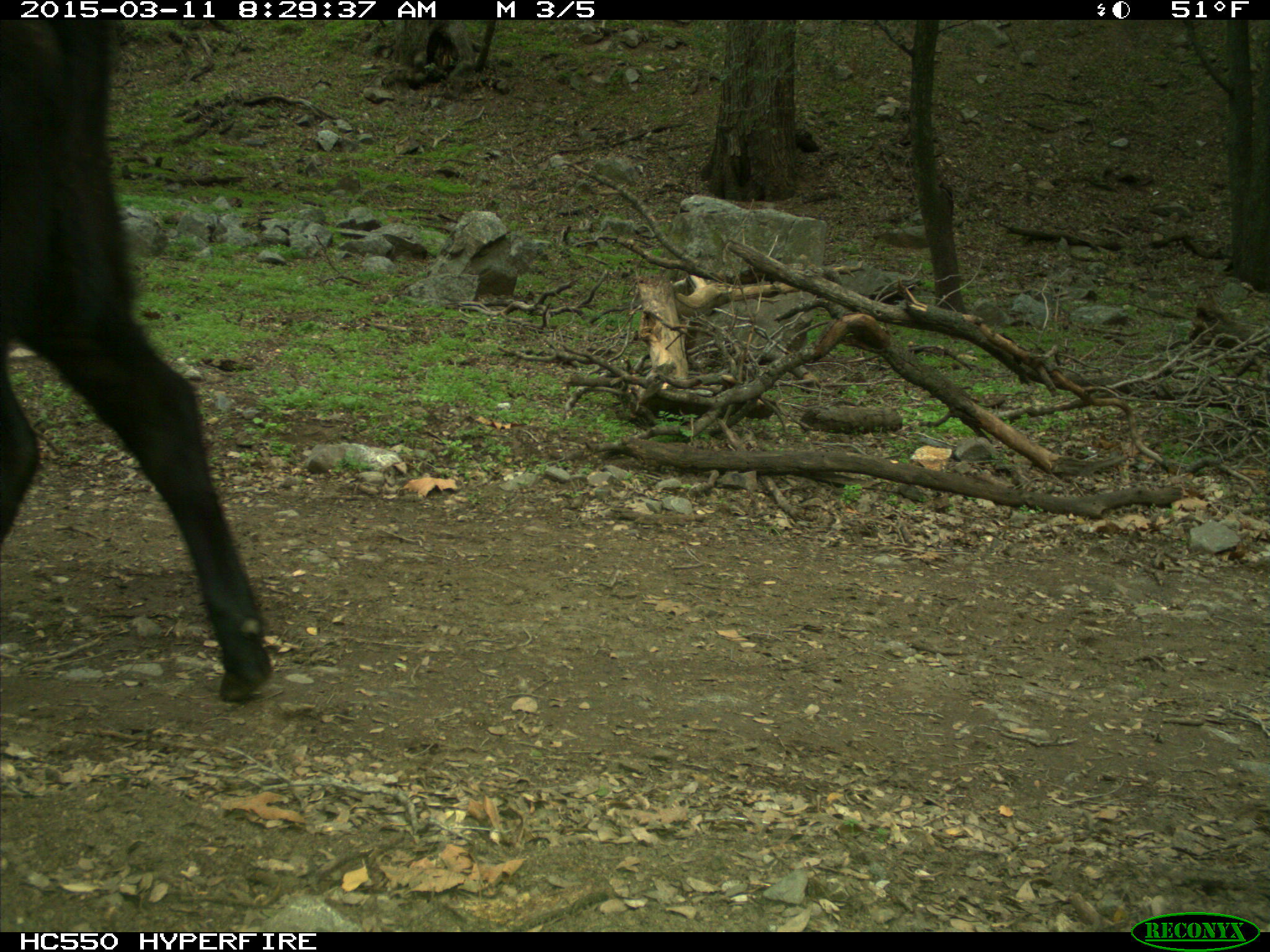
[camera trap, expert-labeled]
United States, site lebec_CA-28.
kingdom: Animalia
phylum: Chordata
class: Mammalia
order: Artiodactyla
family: Bovidae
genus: Bos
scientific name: Bos taurus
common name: domestic cow